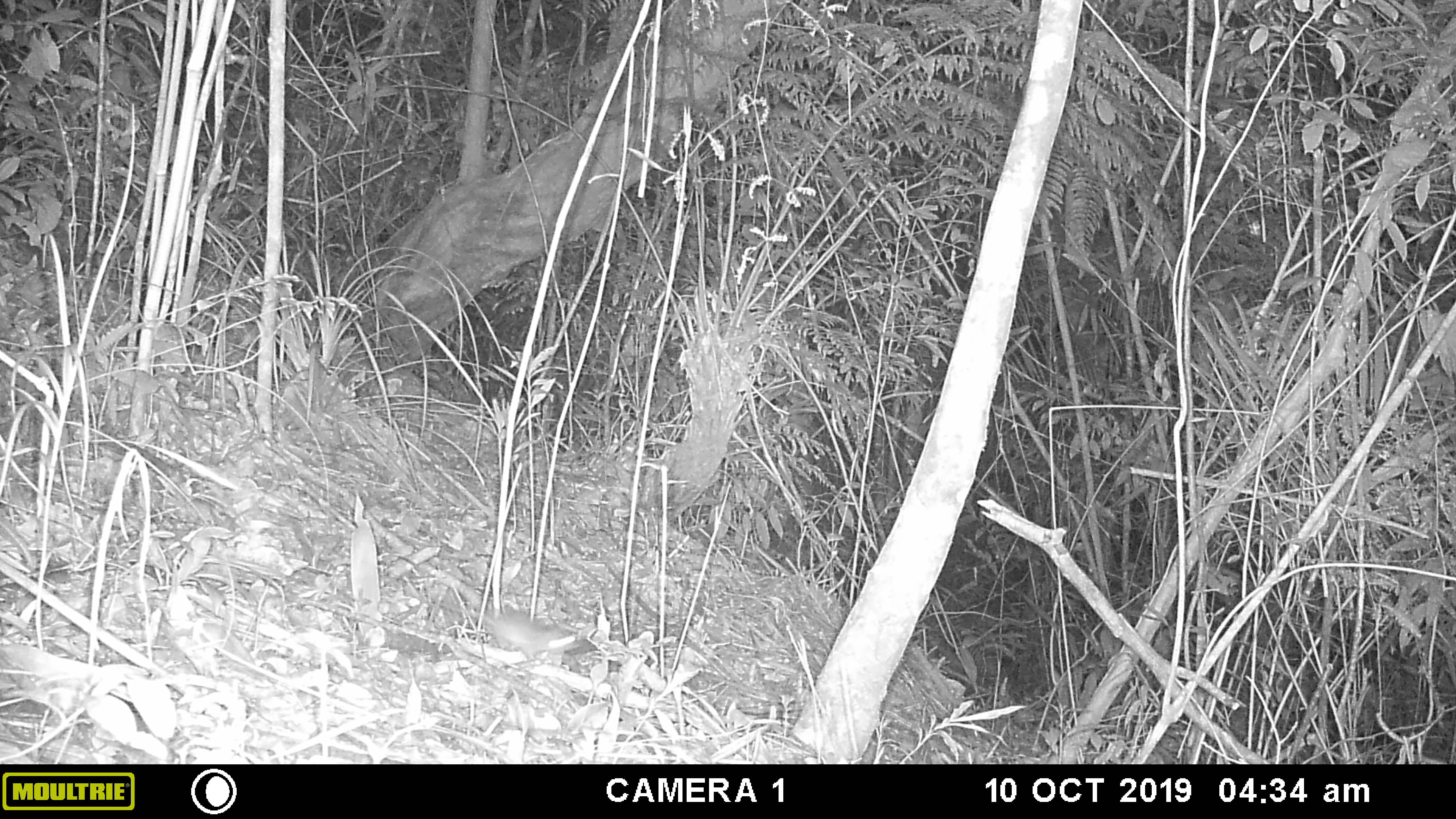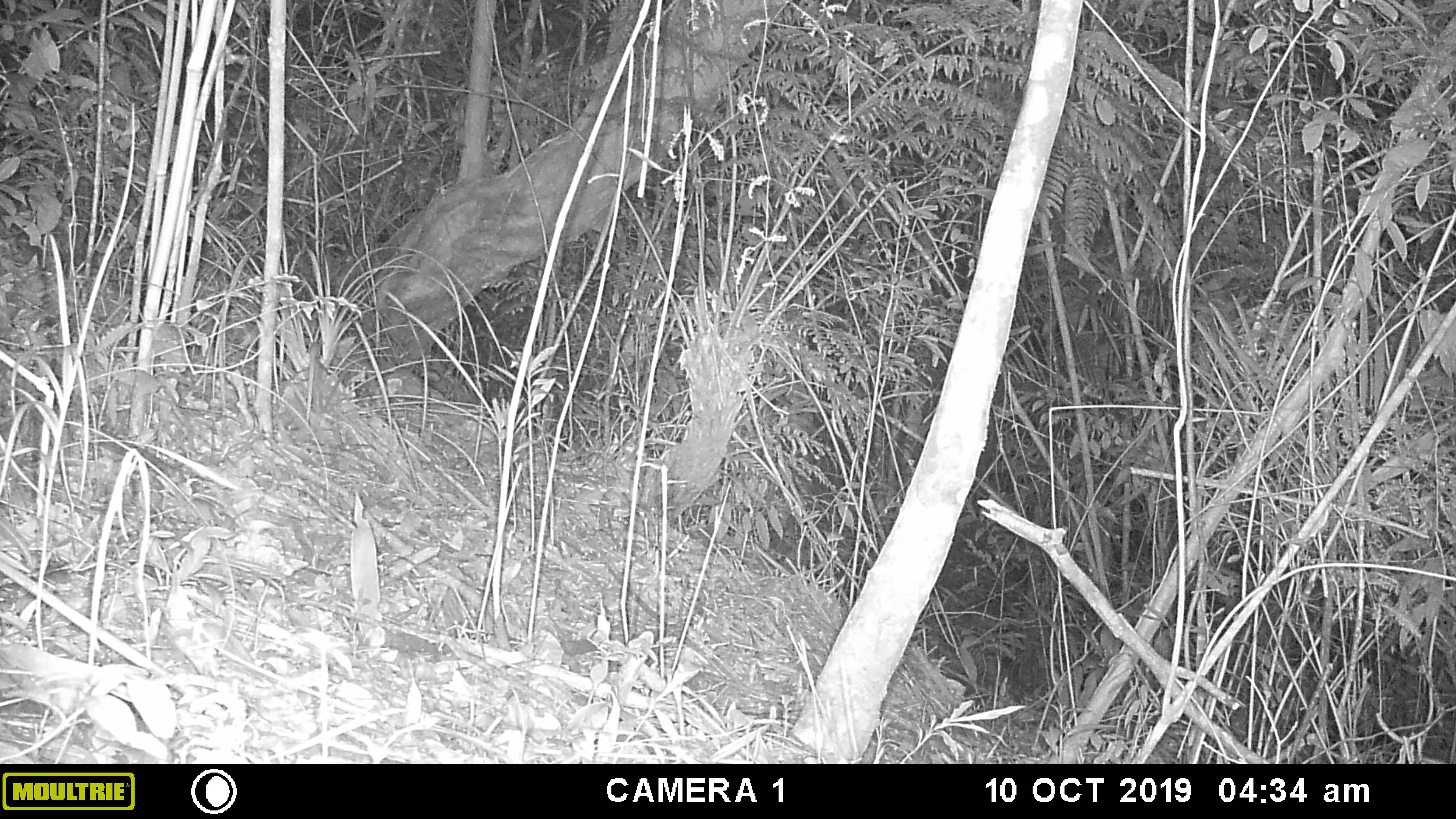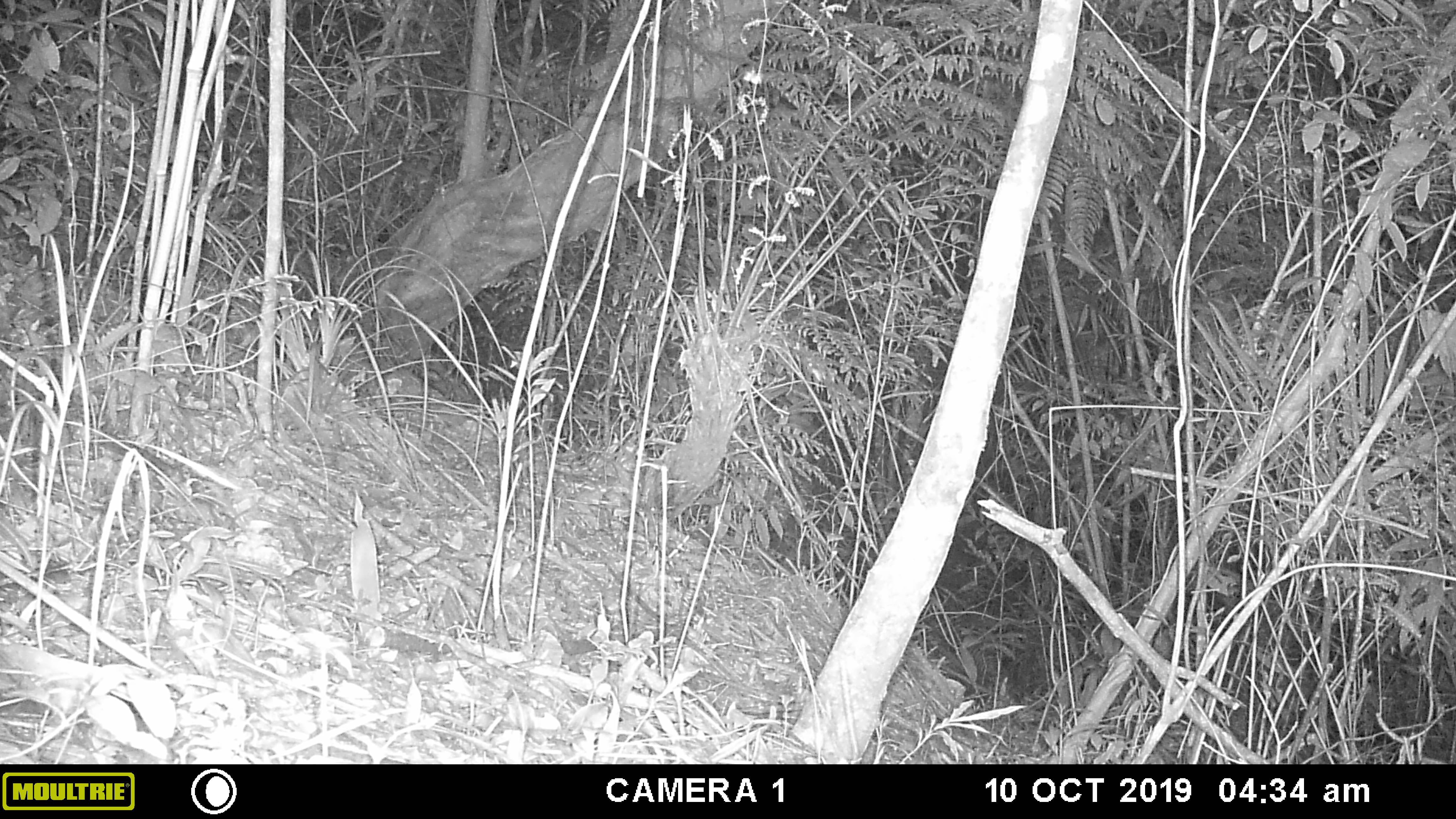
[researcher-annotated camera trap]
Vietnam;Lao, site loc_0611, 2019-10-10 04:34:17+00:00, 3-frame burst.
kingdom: Animalia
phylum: Chordata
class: Mammalia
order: Rodentia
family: Muridae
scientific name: Muridae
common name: old-world mice and rats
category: unidentified murid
Unidentified murid (old-world mice and rats) (Muridae). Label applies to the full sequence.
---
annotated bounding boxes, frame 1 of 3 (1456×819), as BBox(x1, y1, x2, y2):
unidentified murid: BBox(416, 593, 577, 661)